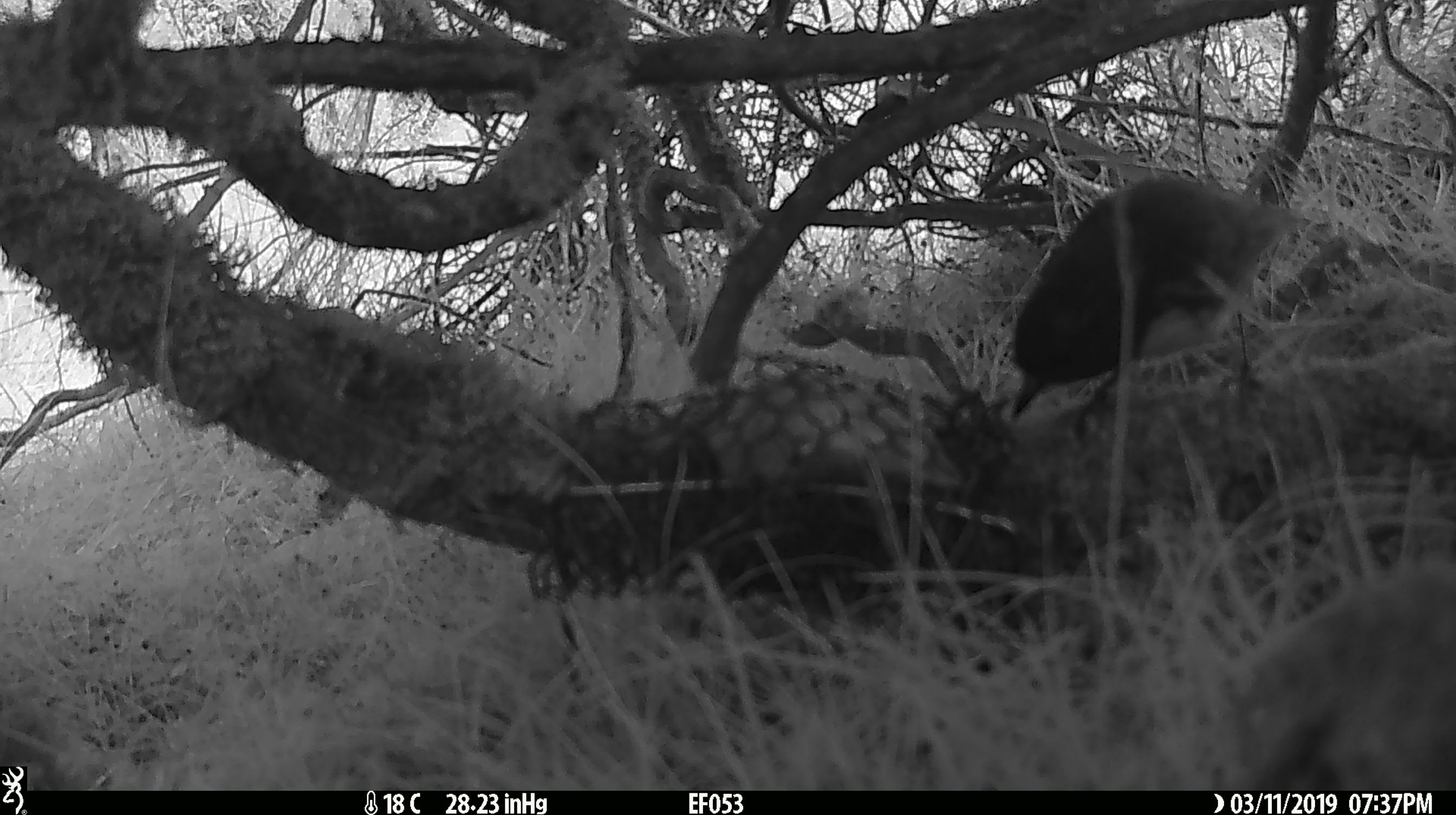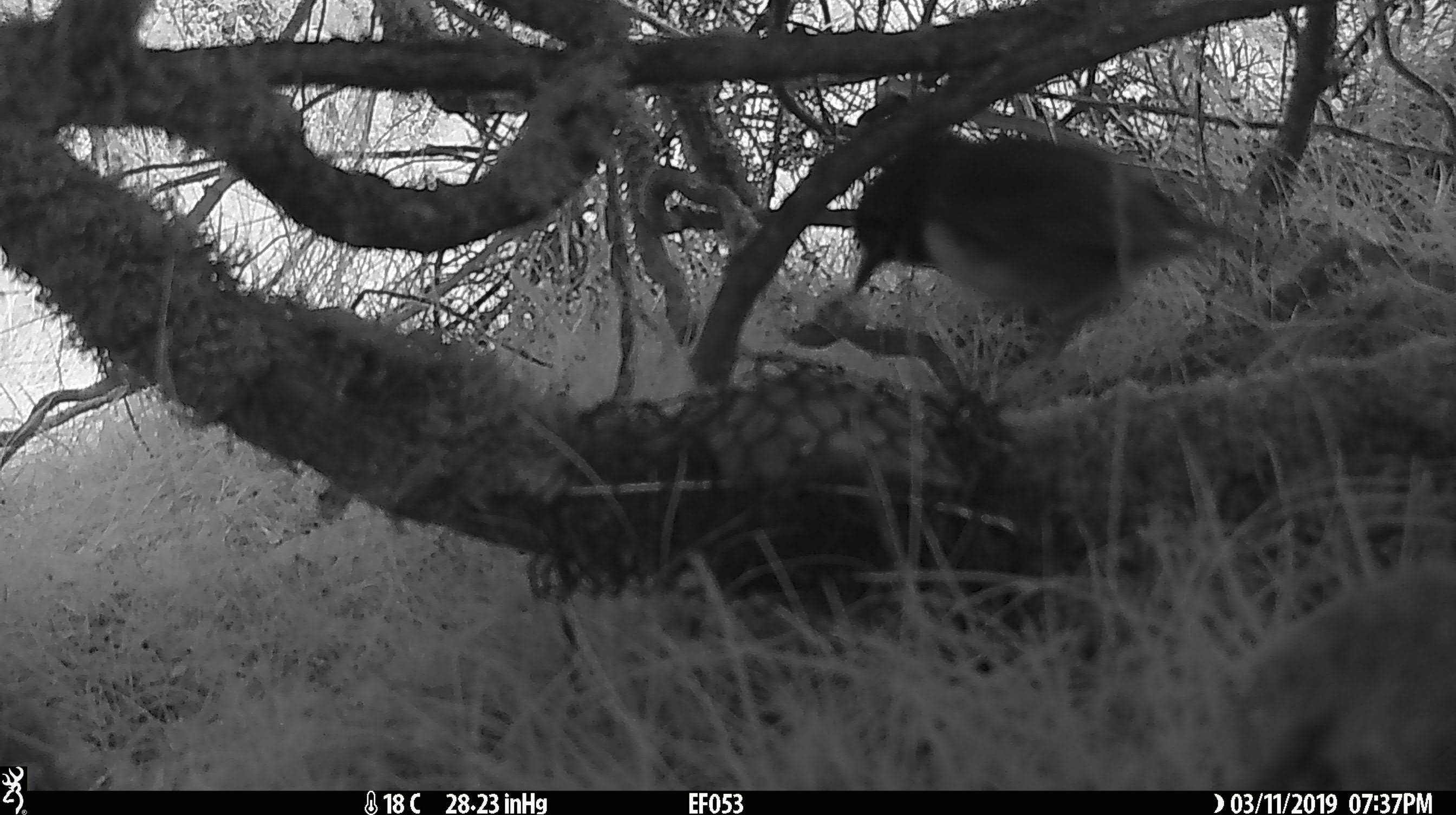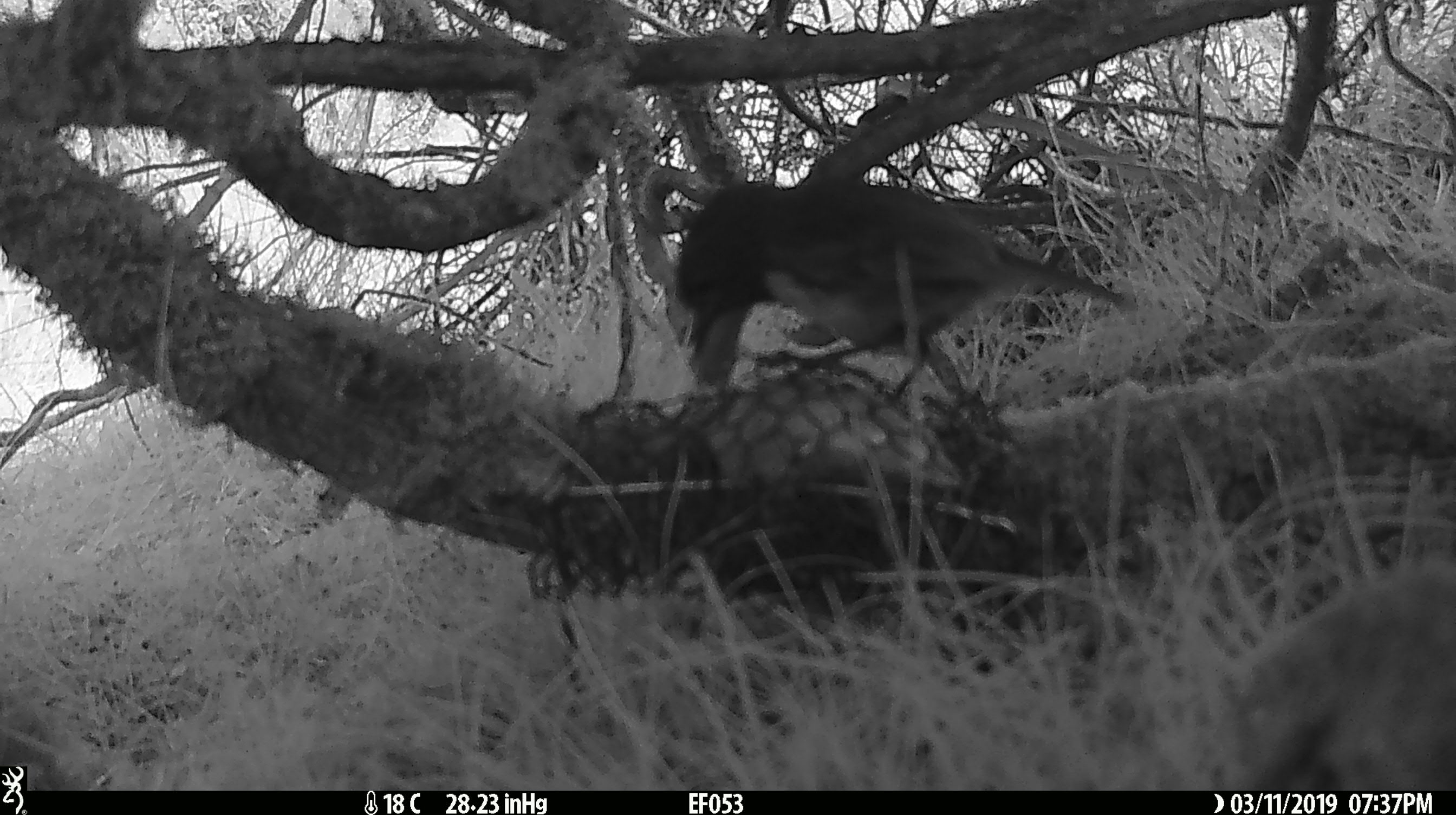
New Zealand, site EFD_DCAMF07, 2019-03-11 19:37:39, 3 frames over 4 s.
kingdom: Animalia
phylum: Chordata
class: Aves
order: Passeriformes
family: Petroicidae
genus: Petroica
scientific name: Petroica australis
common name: new zealand robin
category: robin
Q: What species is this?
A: Robin (new zealand robin) (Petroica australis).